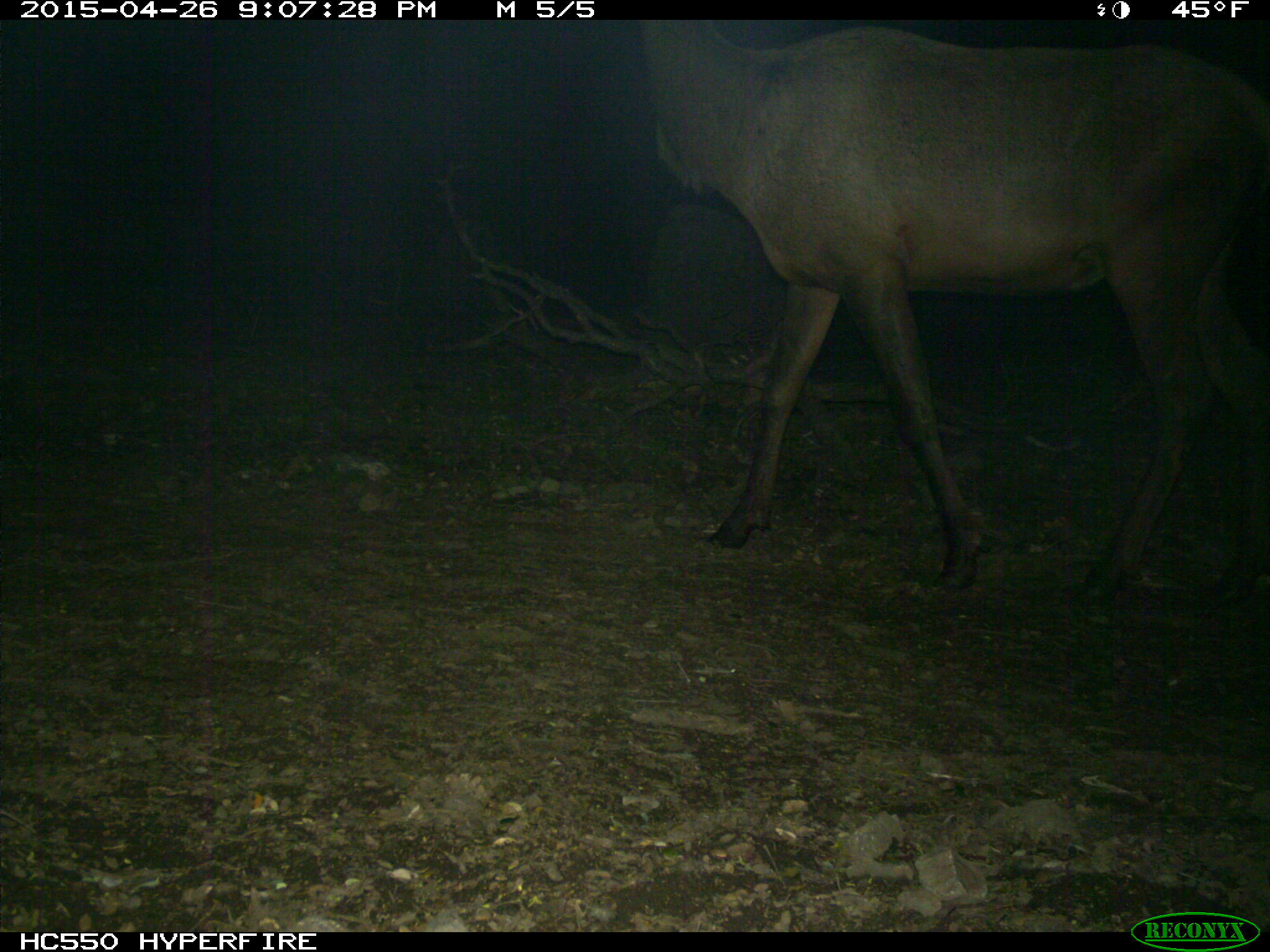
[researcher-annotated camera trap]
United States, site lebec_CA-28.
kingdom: Animalia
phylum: Chordata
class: Mammalia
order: Artiodactyla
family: Cervidae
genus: Cervus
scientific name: Cervus canadensis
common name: elk